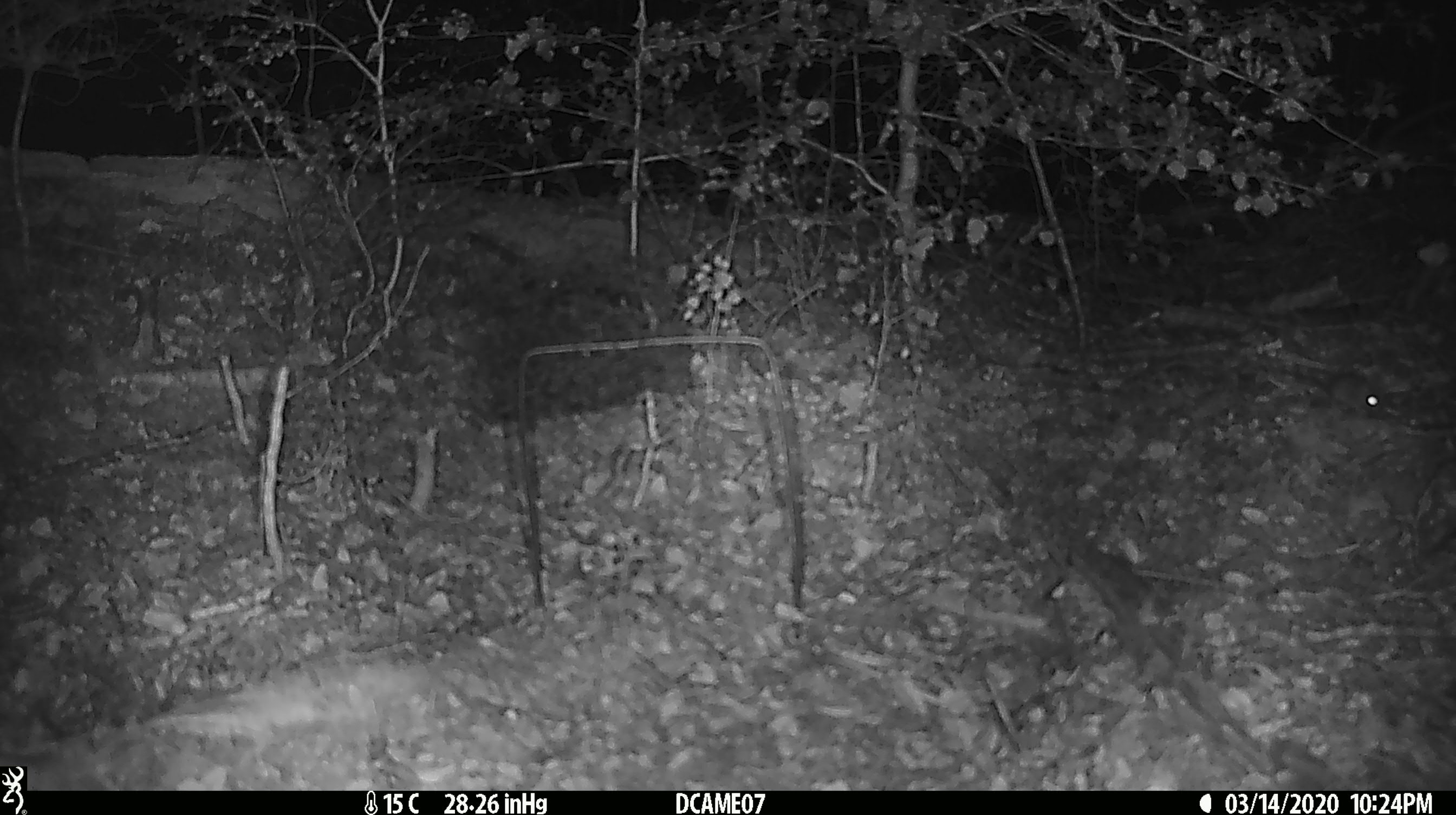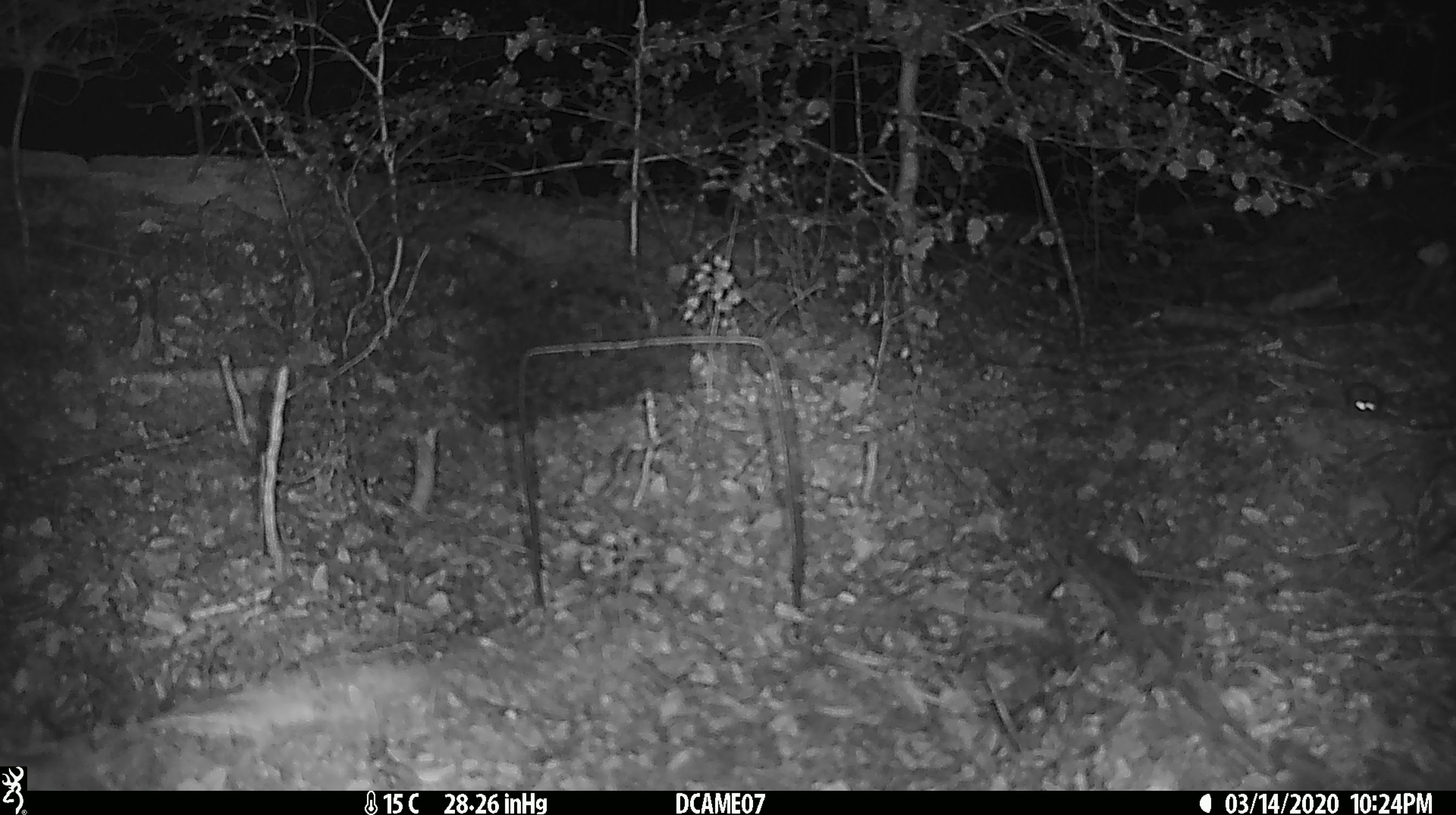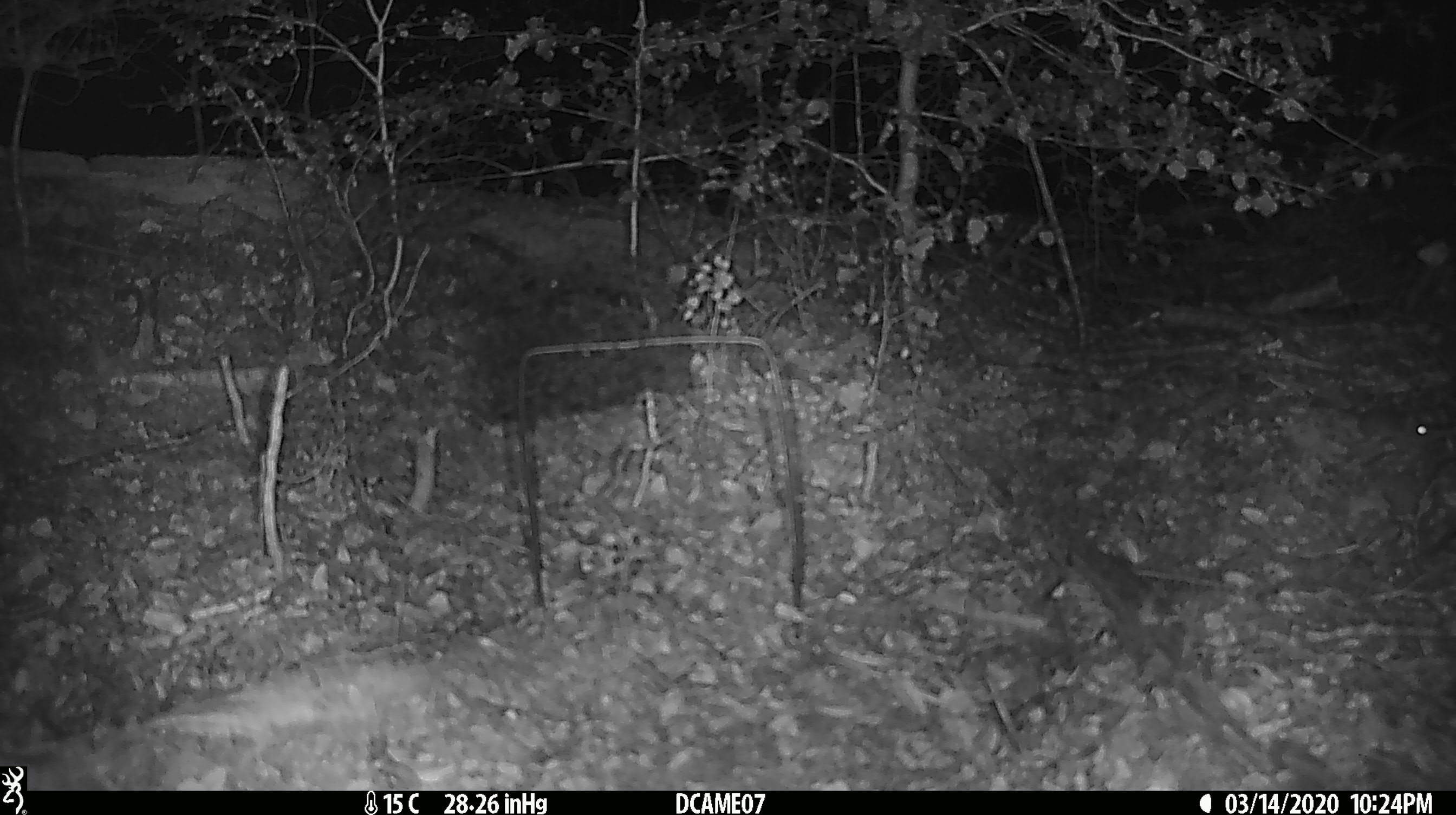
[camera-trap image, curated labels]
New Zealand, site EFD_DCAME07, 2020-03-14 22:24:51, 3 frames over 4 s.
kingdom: Animalia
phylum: Chordata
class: Mammalia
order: Rodentia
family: Muridae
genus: Mus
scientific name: Mus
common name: mouse